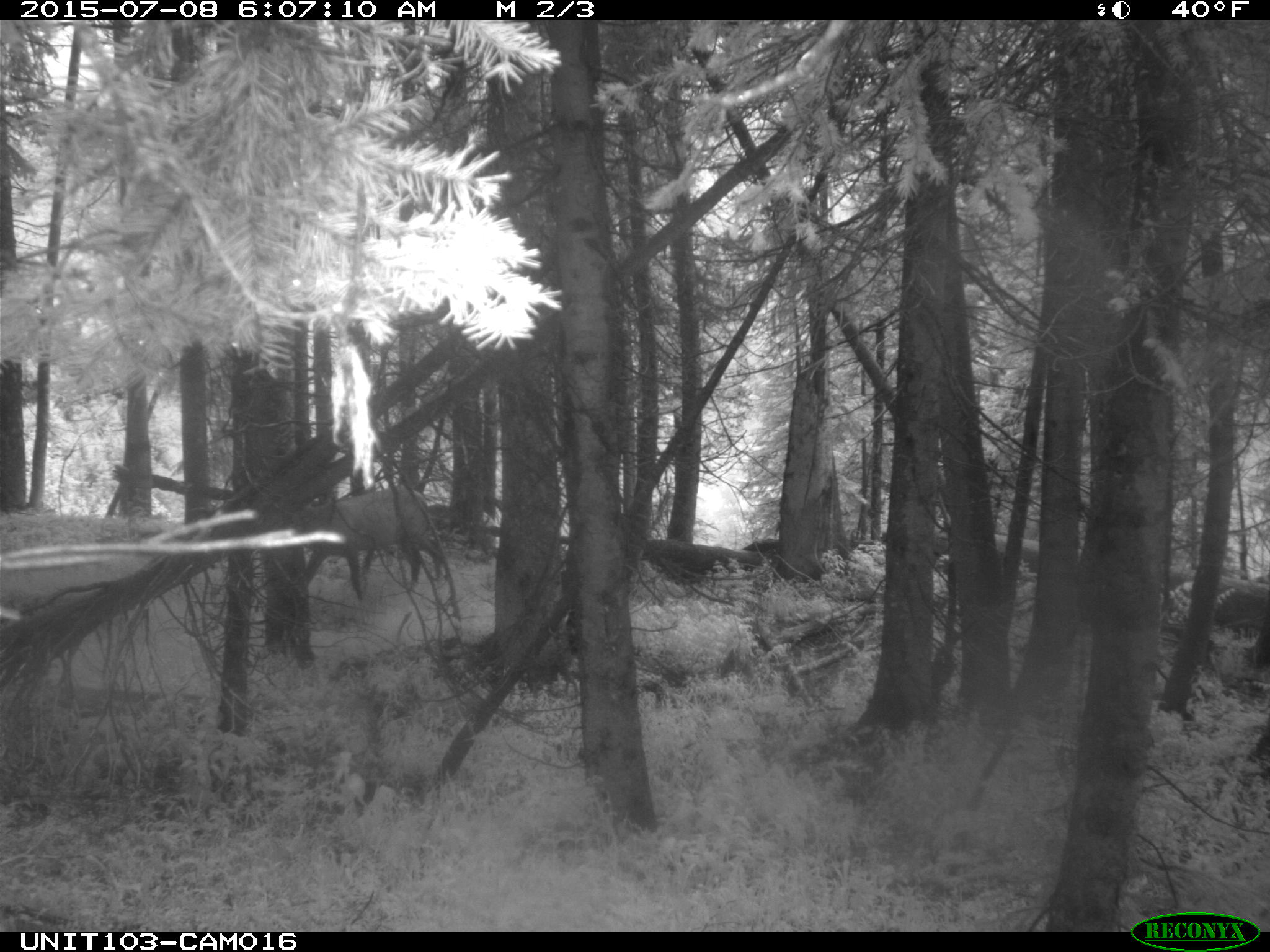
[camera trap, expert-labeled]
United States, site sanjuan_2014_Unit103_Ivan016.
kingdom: Animalia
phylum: Chordata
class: Mammalia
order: Artiodactyla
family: Cervidae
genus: Cervus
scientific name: Cervus elaphus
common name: red deer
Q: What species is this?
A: Cervus elaphus (red deer).